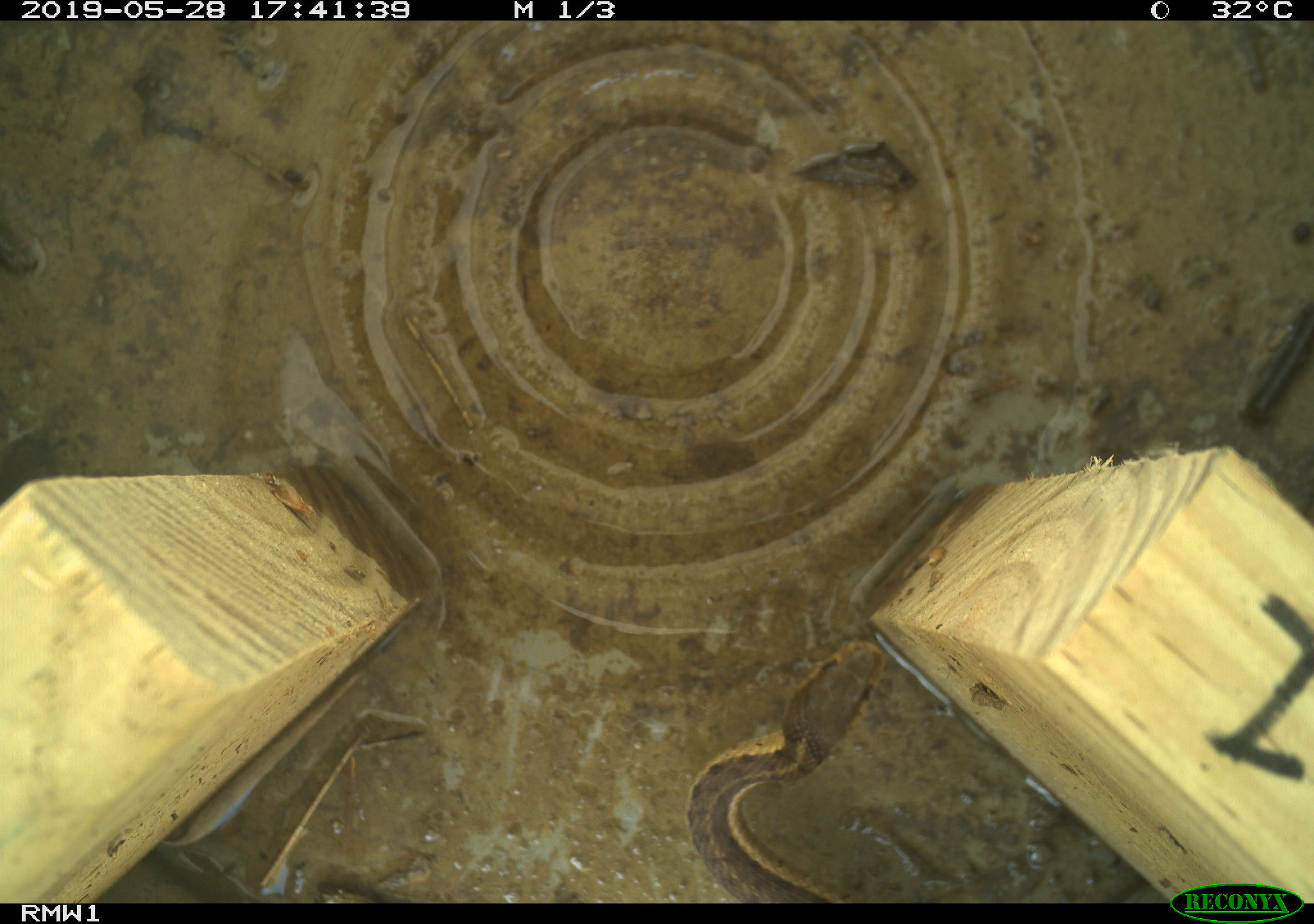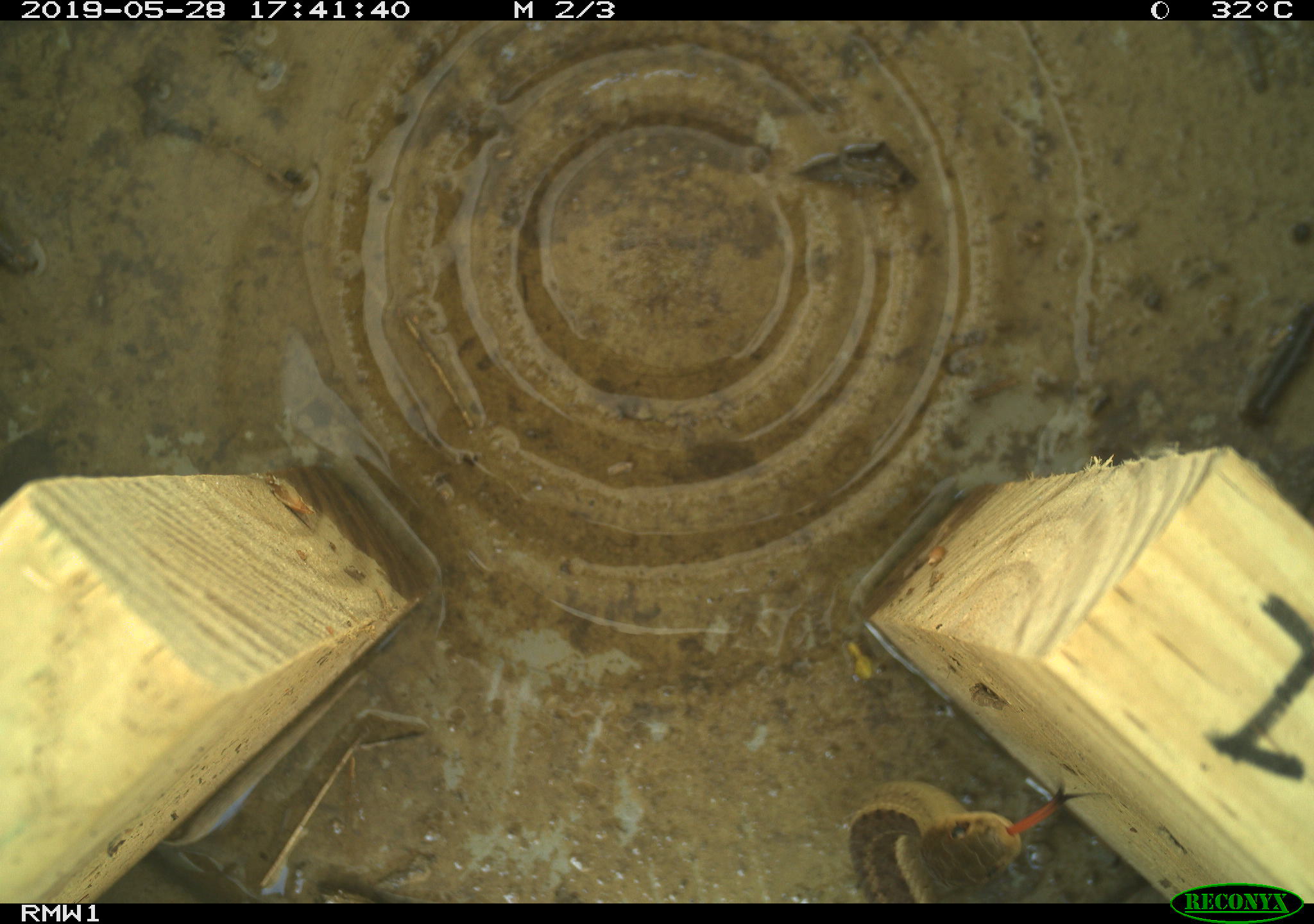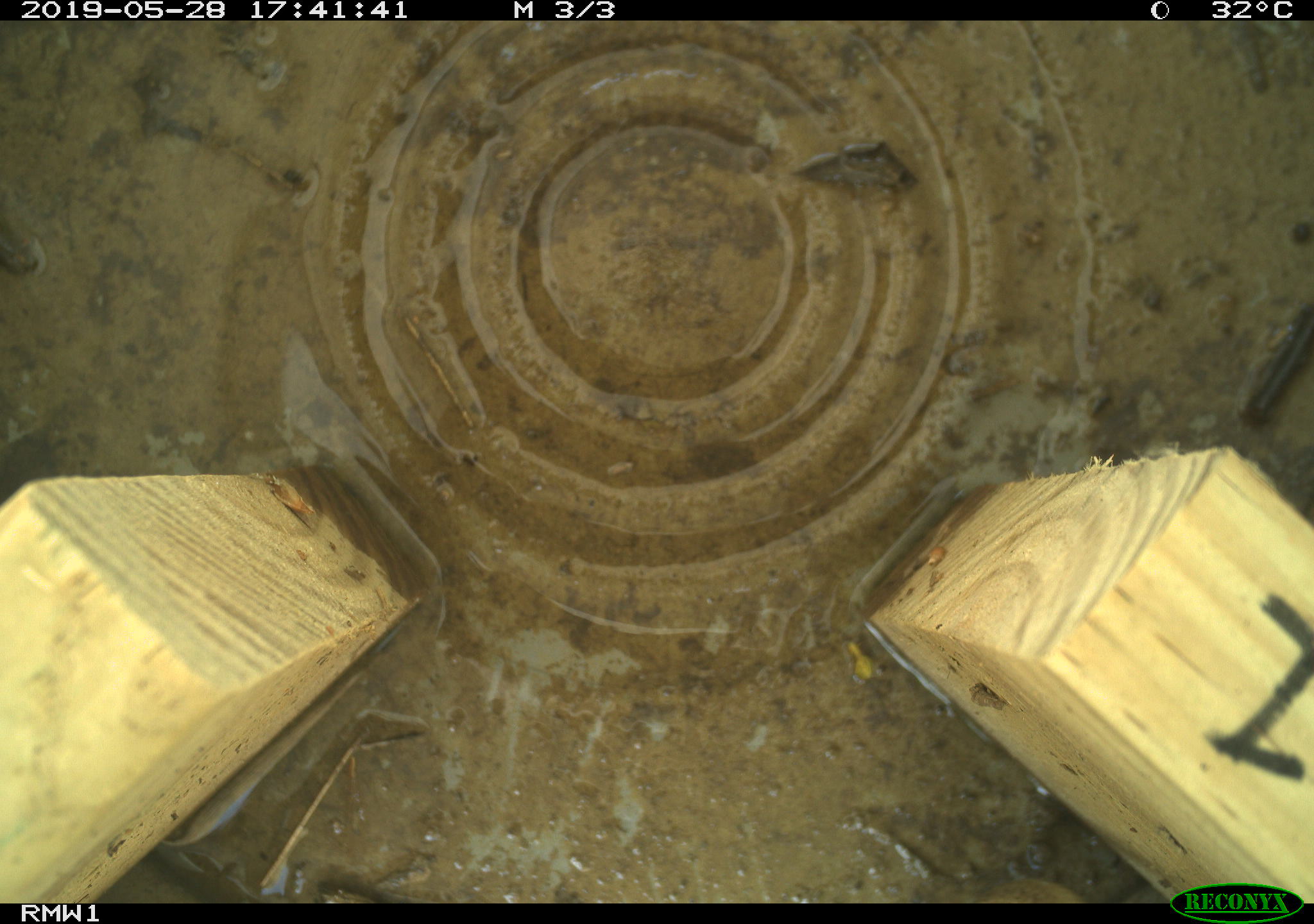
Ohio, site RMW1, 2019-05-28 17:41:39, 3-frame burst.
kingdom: Animalia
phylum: Chordata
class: Reptilia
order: Squamata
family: Colubridae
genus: Thamnophis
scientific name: Thamnophis sirtalis sirtalis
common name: eastern gartersnake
Eastern gartersnake (Thamnophis sirtalis sirtalis).